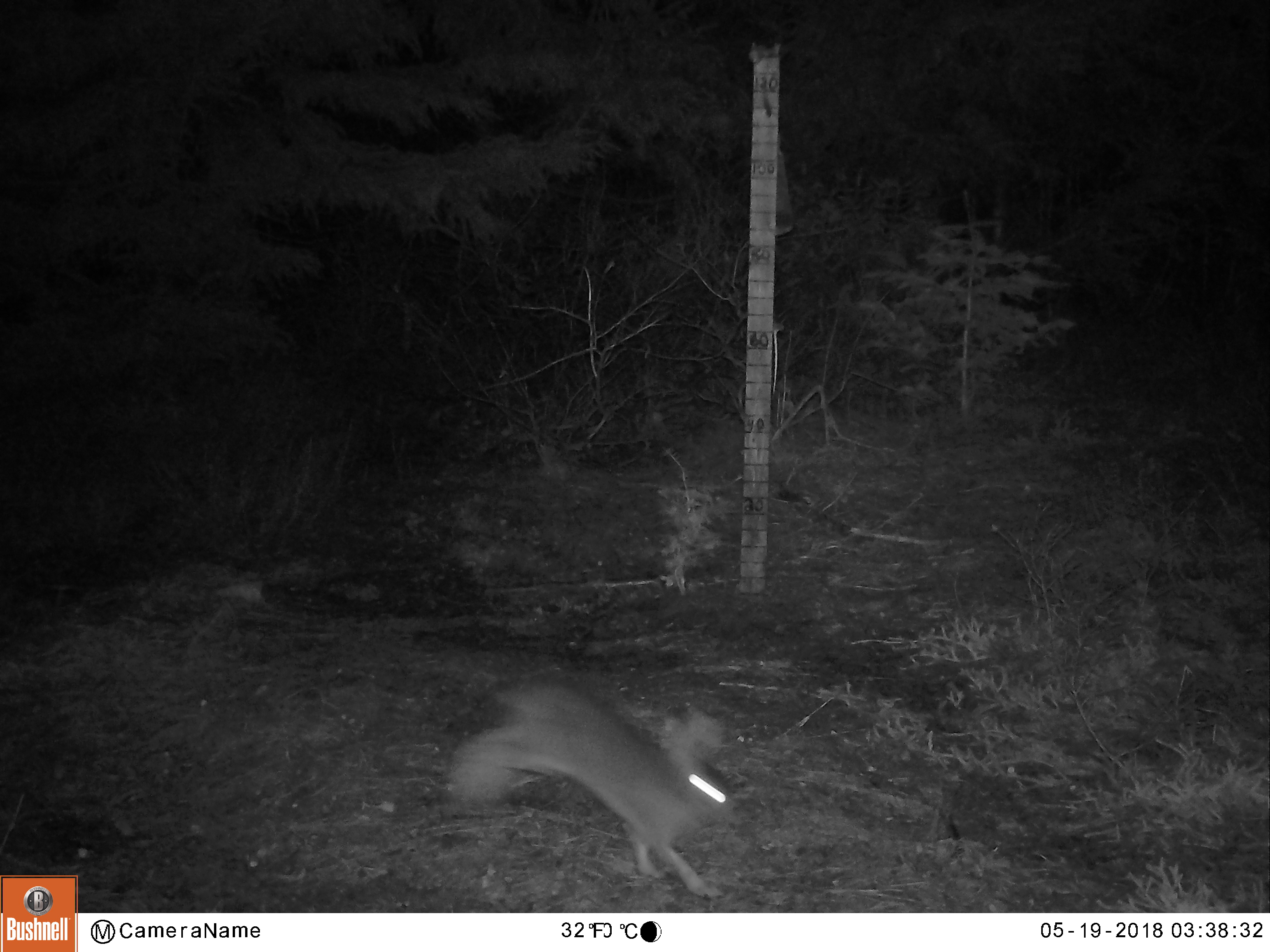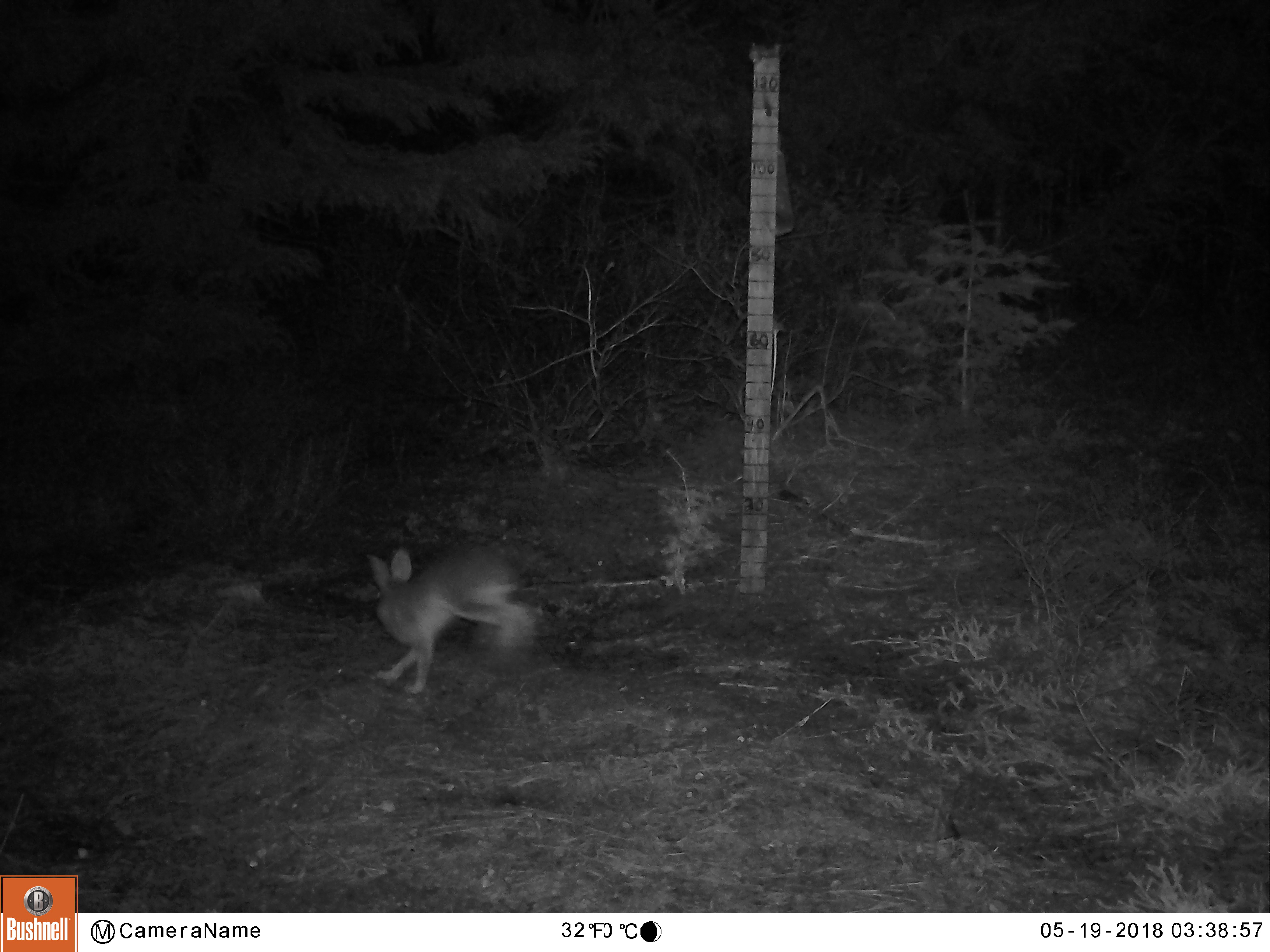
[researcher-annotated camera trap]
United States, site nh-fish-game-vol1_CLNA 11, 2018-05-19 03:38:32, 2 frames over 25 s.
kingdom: Animalia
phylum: Chordata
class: Mammalia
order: Lagomorpha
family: Leporidae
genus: Lepus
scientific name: Lepus americanus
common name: snowshoe hare